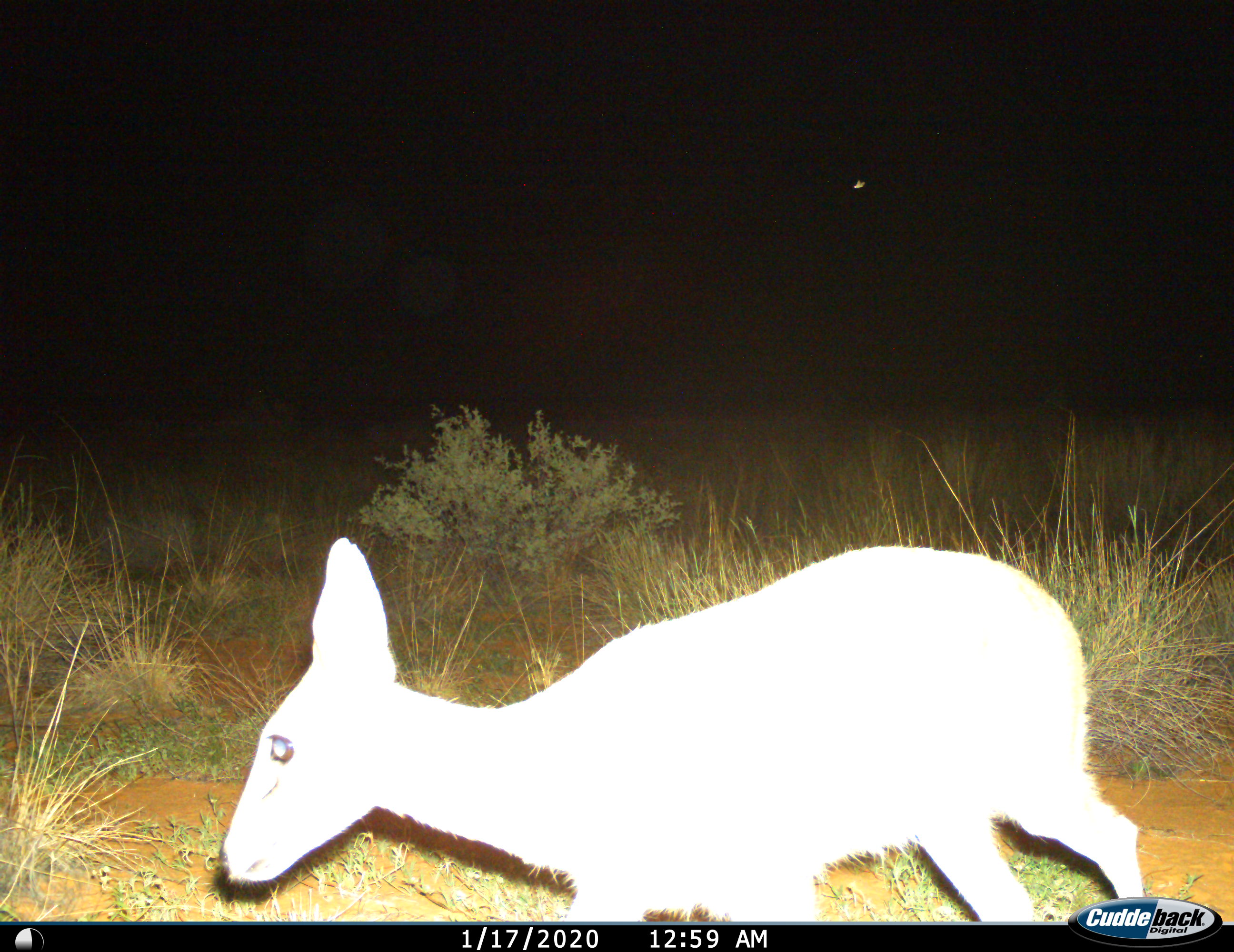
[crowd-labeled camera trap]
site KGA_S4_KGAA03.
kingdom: Animalia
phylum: Chordata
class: Mammalia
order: Artiodactyla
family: Bovidae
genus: Raphicerus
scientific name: Raphicerus campestris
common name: steenbok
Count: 1.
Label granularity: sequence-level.